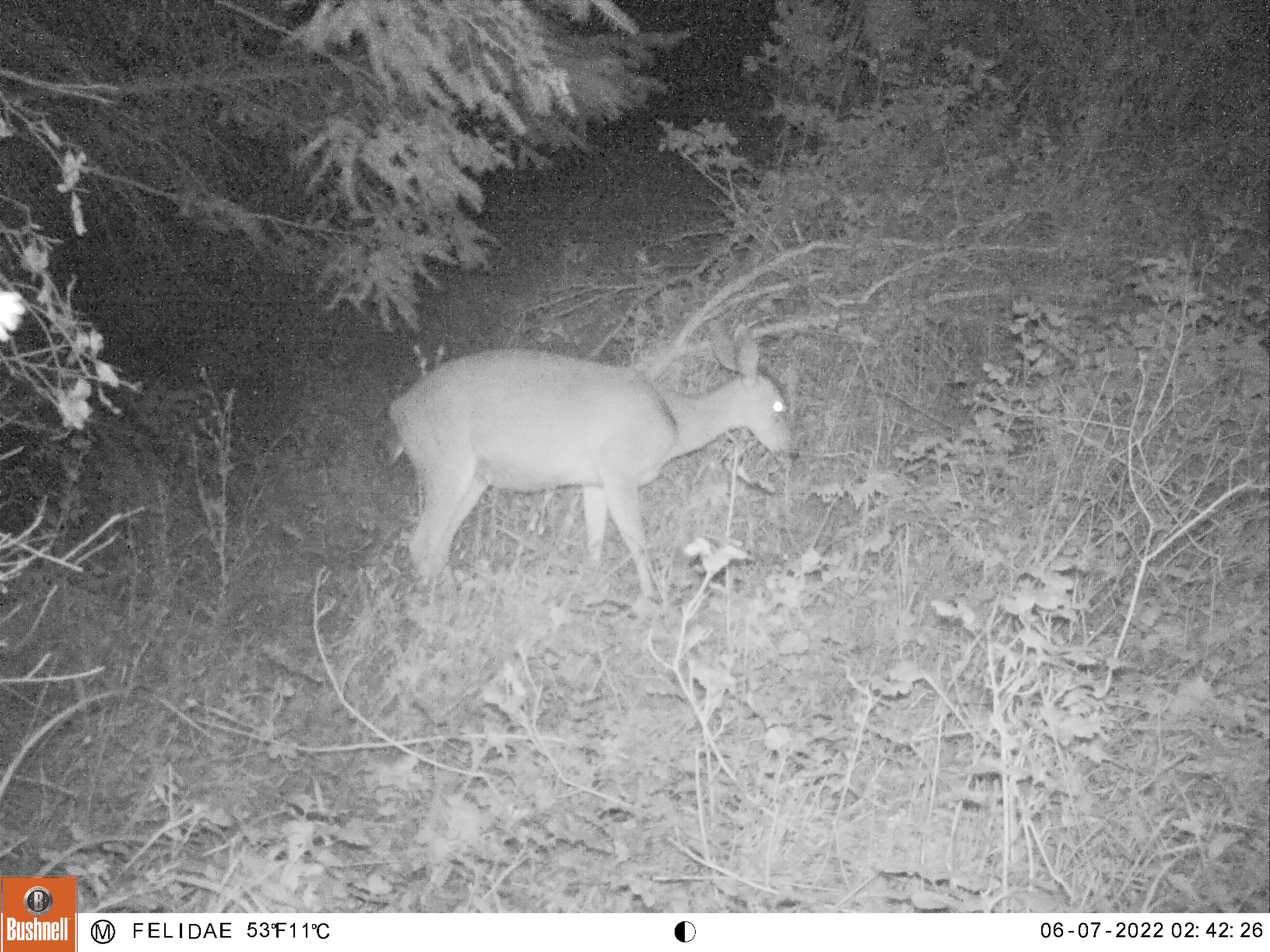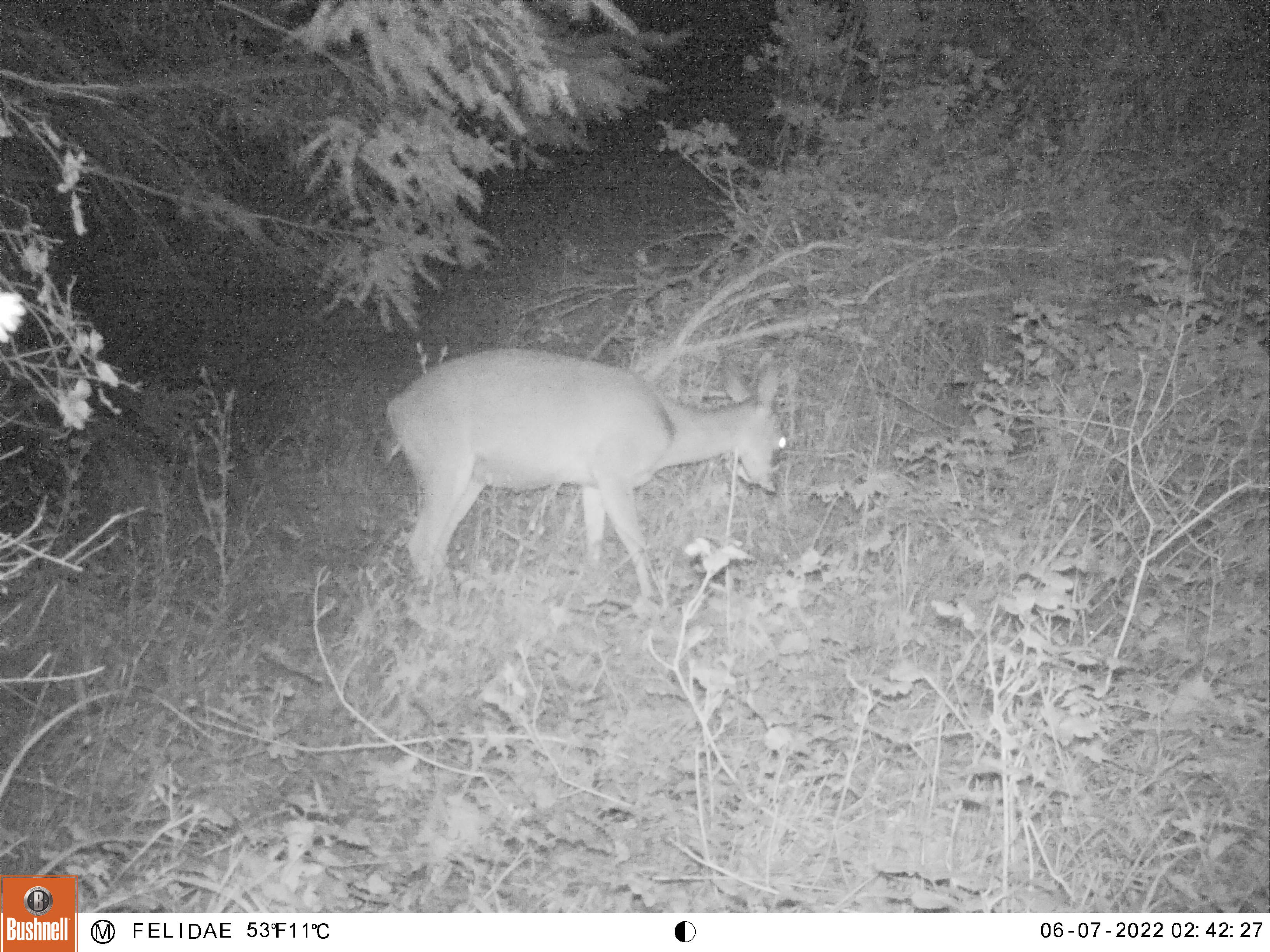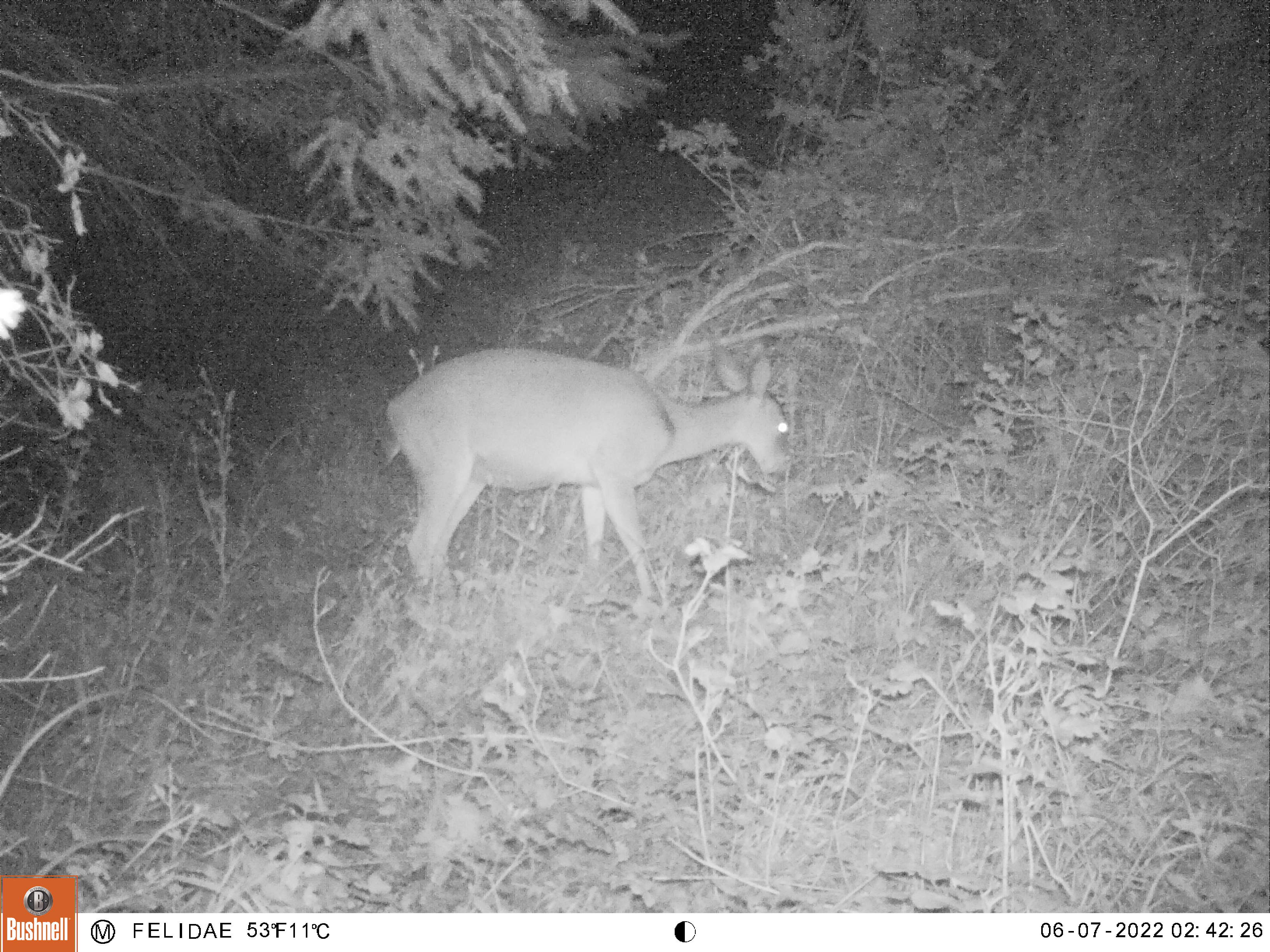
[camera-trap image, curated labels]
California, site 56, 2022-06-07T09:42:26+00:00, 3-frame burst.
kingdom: Animalia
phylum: Chordata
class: Mammalia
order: Artiodactyla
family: Cervidae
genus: Odocoileus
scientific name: Odocoileus hemionus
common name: mule deer